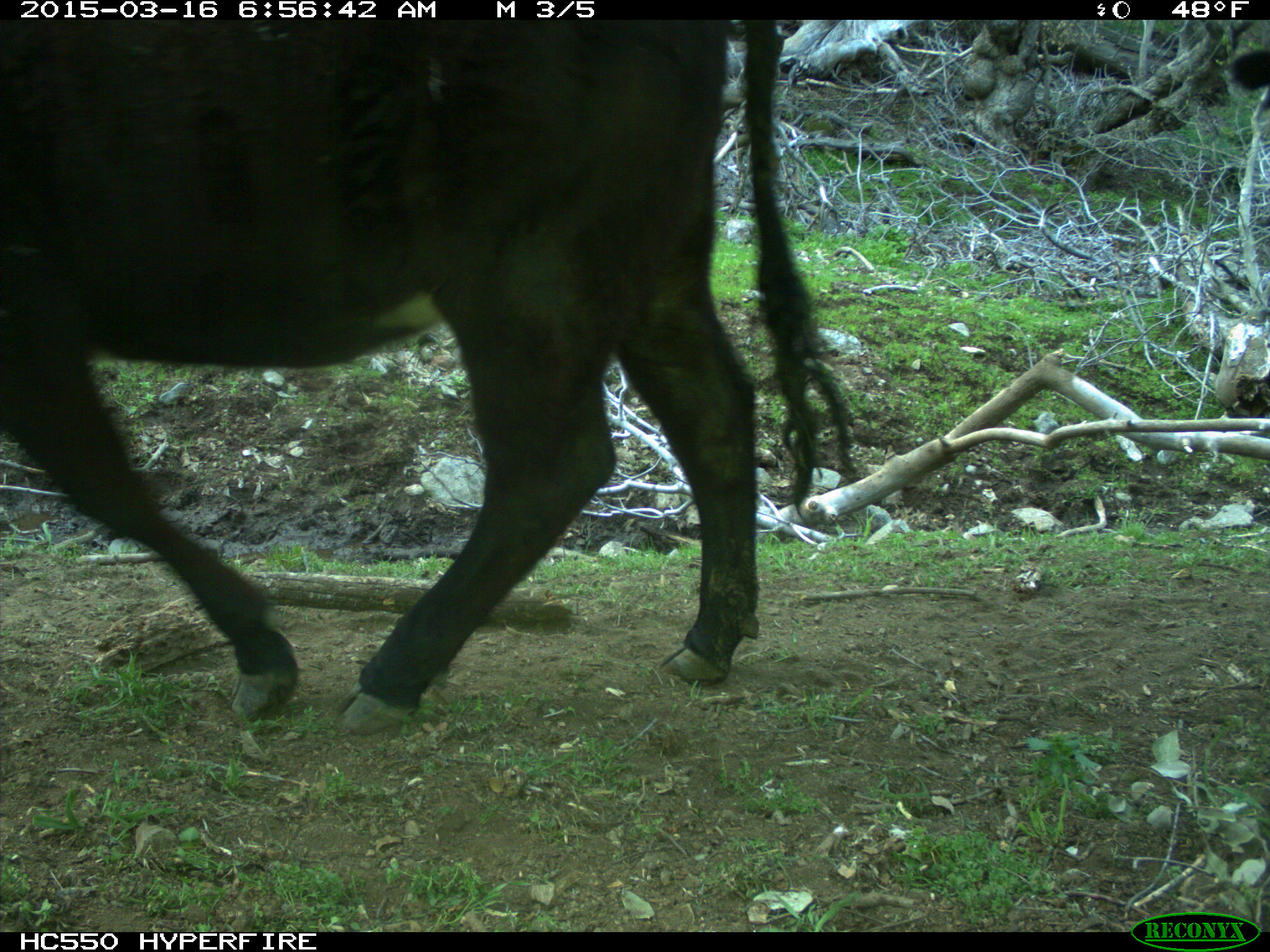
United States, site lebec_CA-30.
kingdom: Animalia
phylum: Chordata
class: Mammalia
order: Artiodactyla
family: Bovidae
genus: Bos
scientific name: Bos taurus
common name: domestic cow